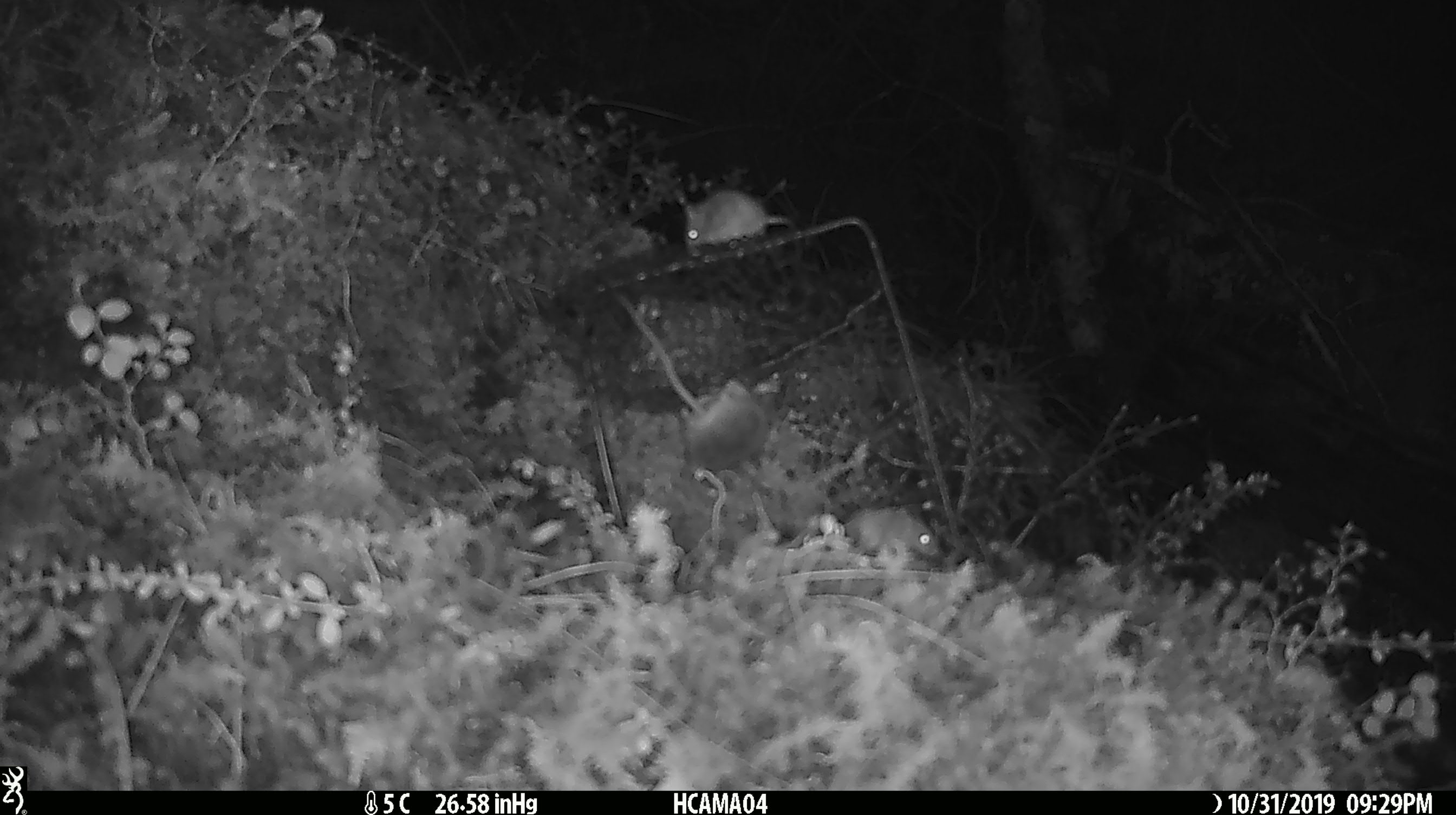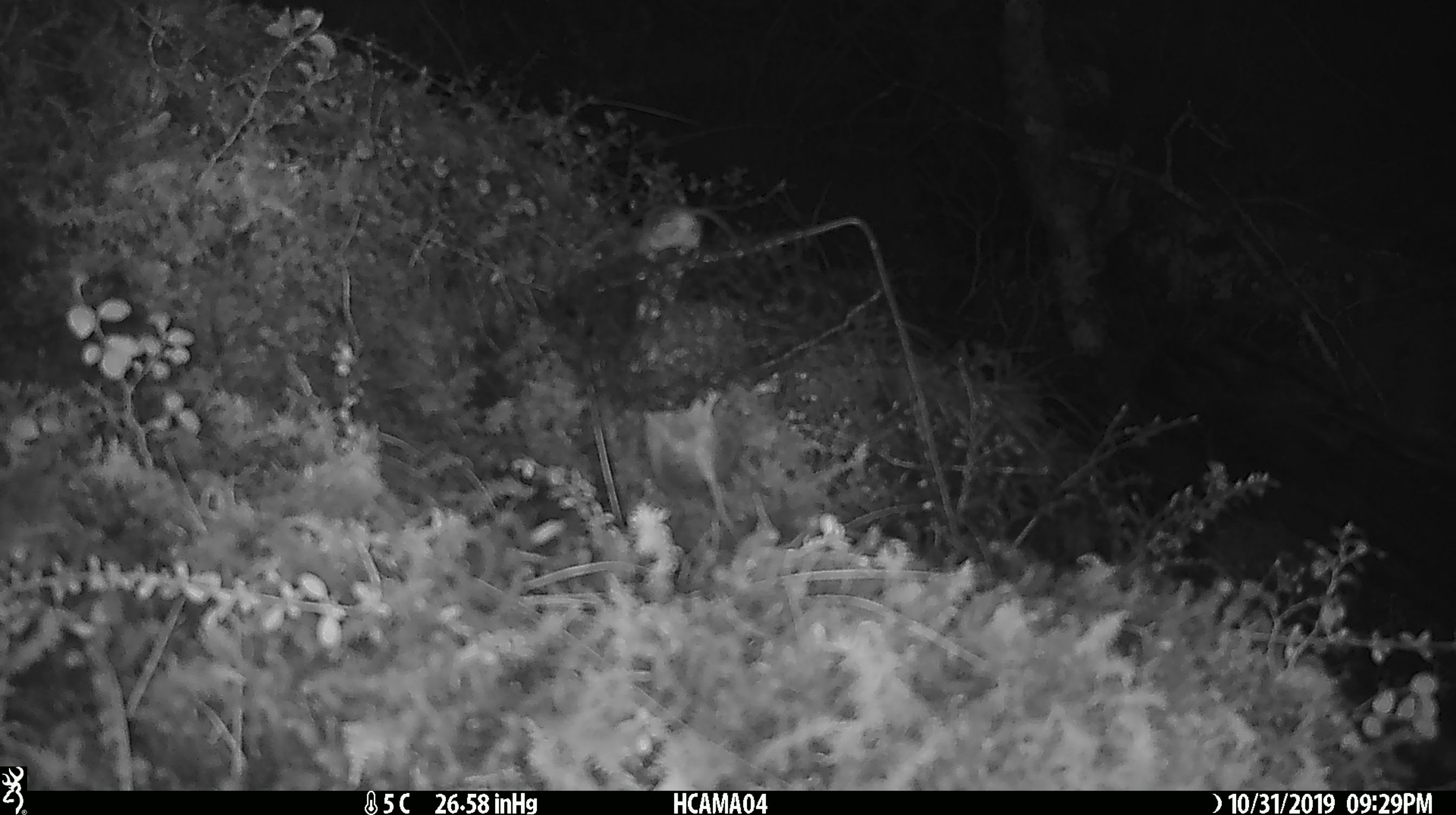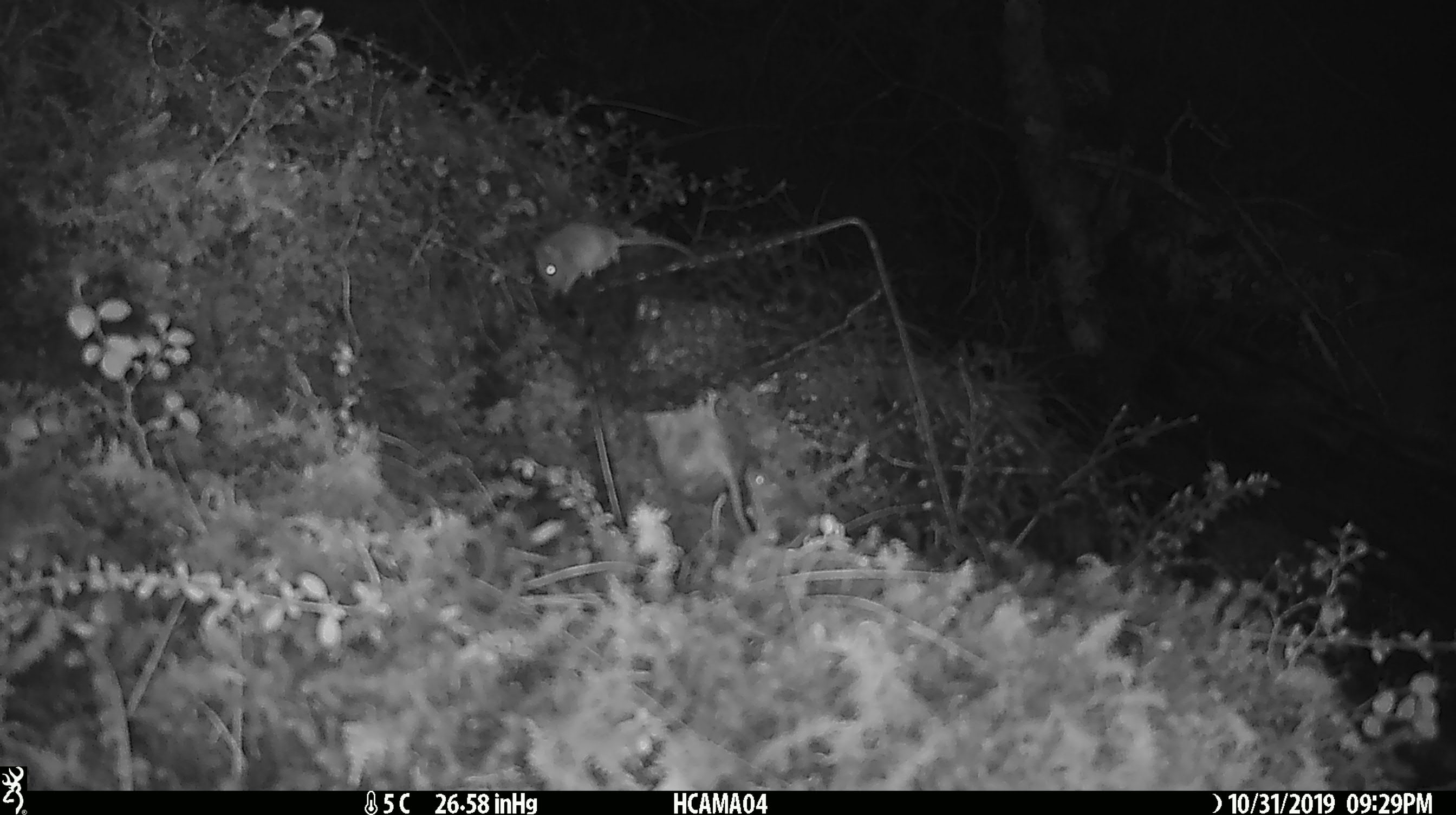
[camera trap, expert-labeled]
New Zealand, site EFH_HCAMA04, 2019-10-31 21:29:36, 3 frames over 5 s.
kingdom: Animalia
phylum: Chordata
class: Mammalia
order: Rodentia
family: Muridae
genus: Mus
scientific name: Mus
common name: mouse